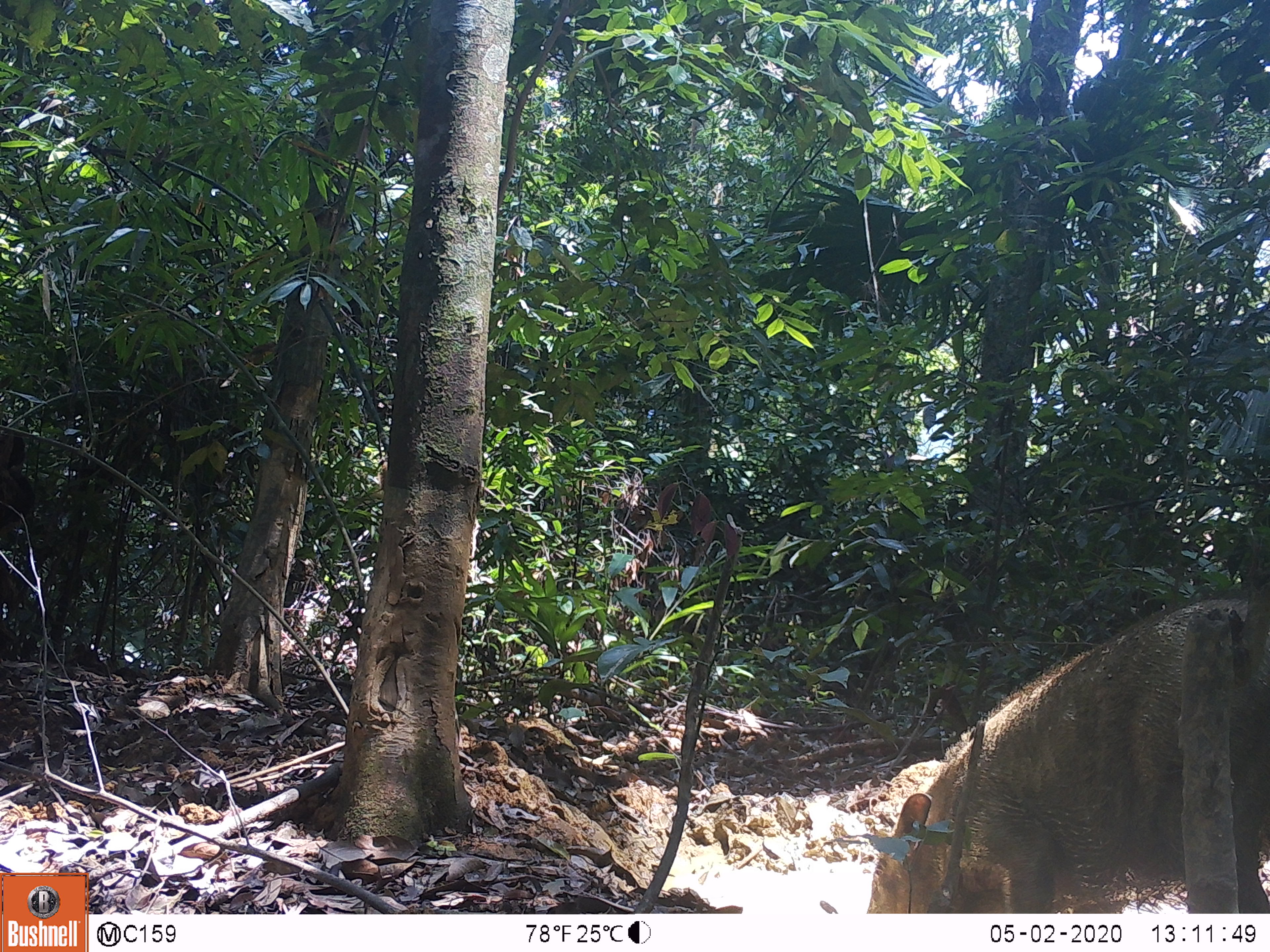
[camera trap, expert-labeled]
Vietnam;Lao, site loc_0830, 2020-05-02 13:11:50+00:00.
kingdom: Animalia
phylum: Chordata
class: Mammalia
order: Artiodactyla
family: Suidae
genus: Sus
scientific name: Sus scrofa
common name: eurasian wild pig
Eurasian wild pig (Sus scrofa). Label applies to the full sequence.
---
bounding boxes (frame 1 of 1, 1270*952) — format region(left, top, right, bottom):
eurasian wild pig: region(867, 590, 1270, 913)